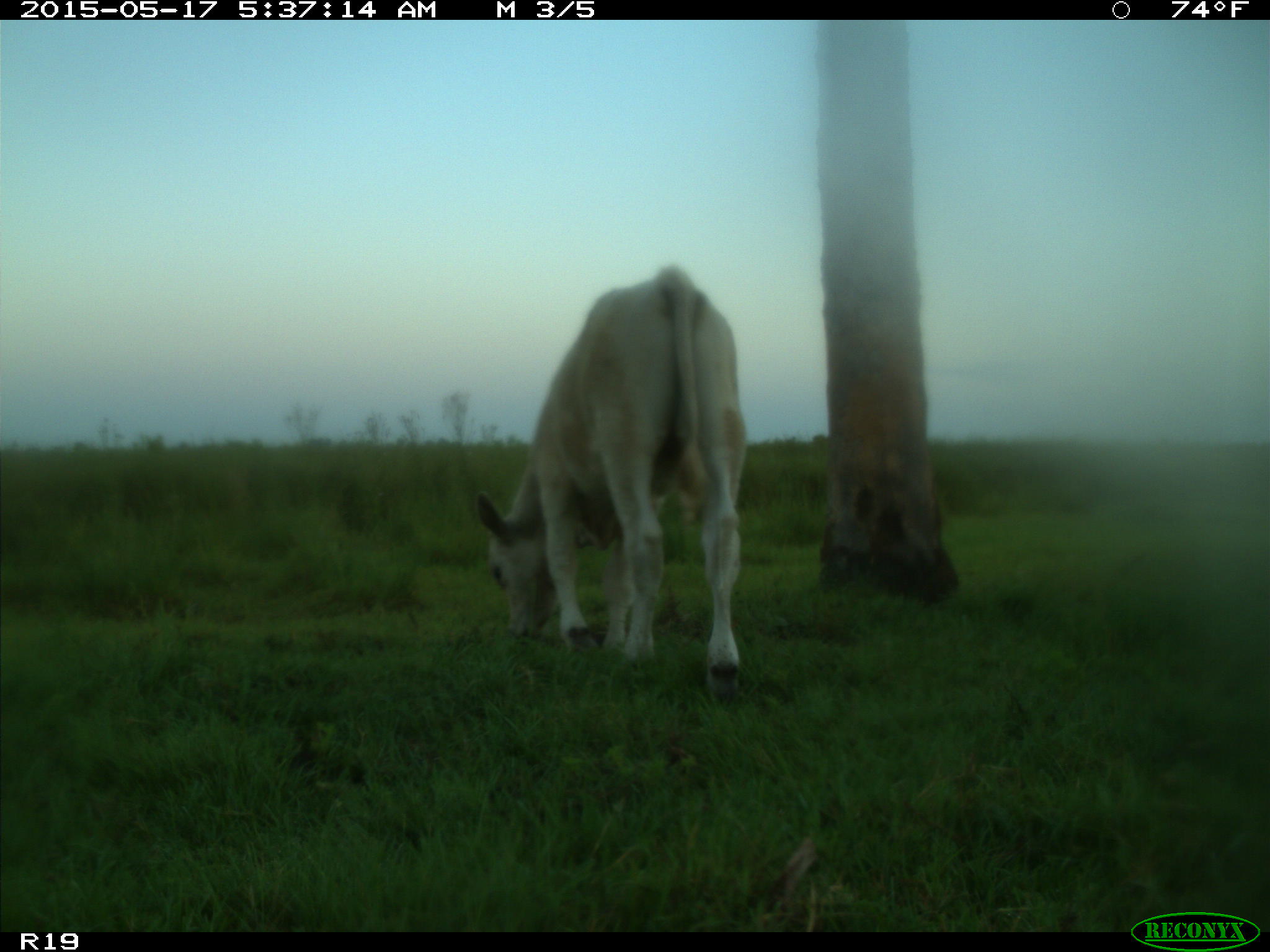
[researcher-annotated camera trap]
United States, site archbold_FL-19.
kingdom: Animalia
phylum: Chordata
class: Mammalia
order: Artiodactyla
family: Bovidae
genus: Bos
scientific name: Bos taurus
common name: domestic cow